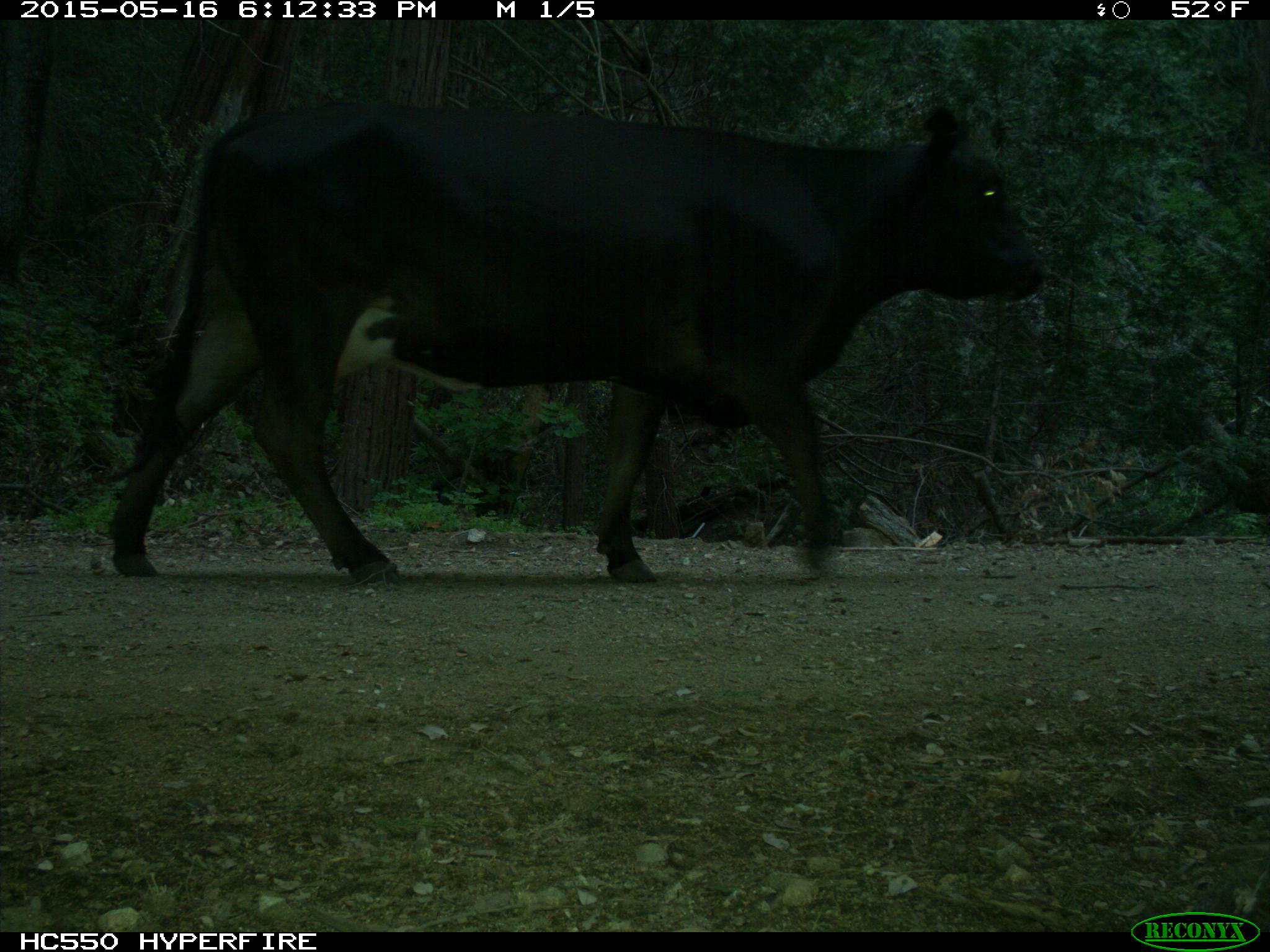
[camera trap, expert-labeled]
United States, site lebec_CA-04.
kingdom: Animalia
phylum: Chordata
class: Mammalia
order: Artiodactyla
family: Bovidae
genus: Bos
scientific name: Bos taurus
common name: domestic cow